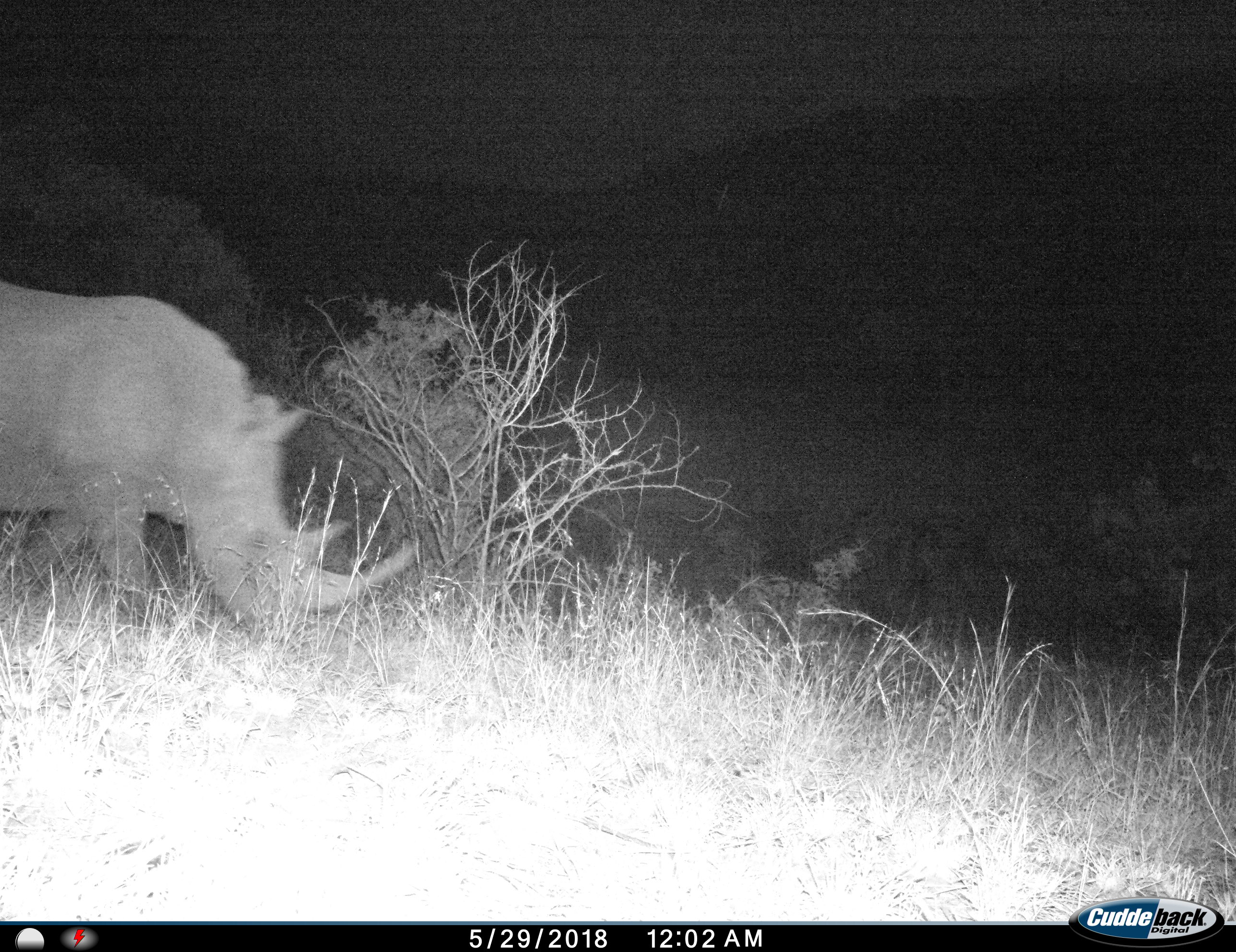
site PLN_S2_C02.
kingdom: Animalia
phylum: Chordata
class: Mammalia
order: Perissodactyla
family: Rhinocerotidae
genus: Ceratotherium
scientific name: Ceratotherium simum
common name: white rhinoceros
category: rhinoceroswhite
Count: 1.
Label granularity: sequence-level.